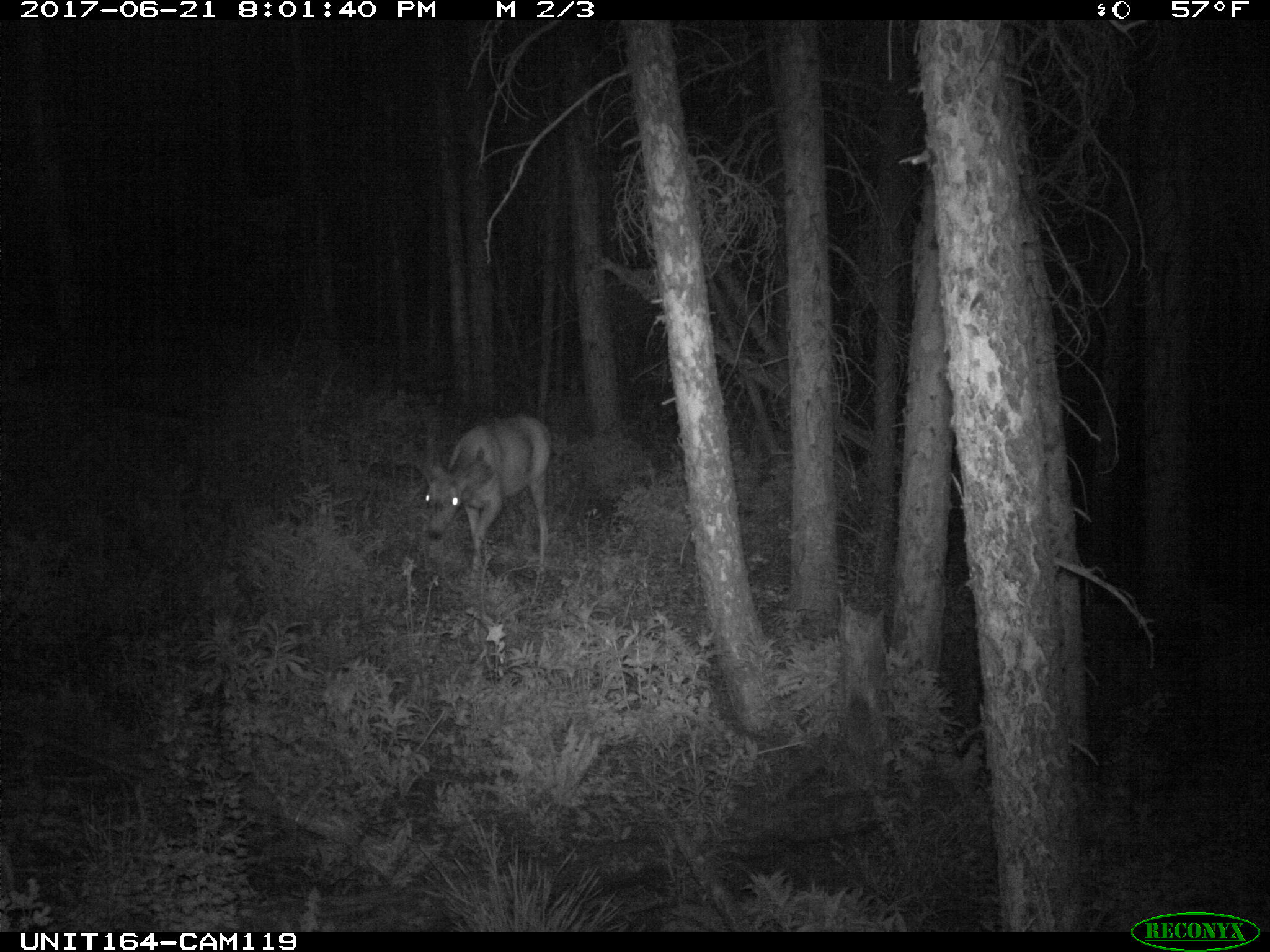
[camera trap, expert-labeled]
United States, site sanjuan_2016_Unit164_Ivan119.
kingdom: Animalia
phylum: Chordata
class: Mammalia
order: Artiodactyla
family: Cervidae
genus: Odocoileus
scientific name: Odocoileus hemionus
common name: mule deer